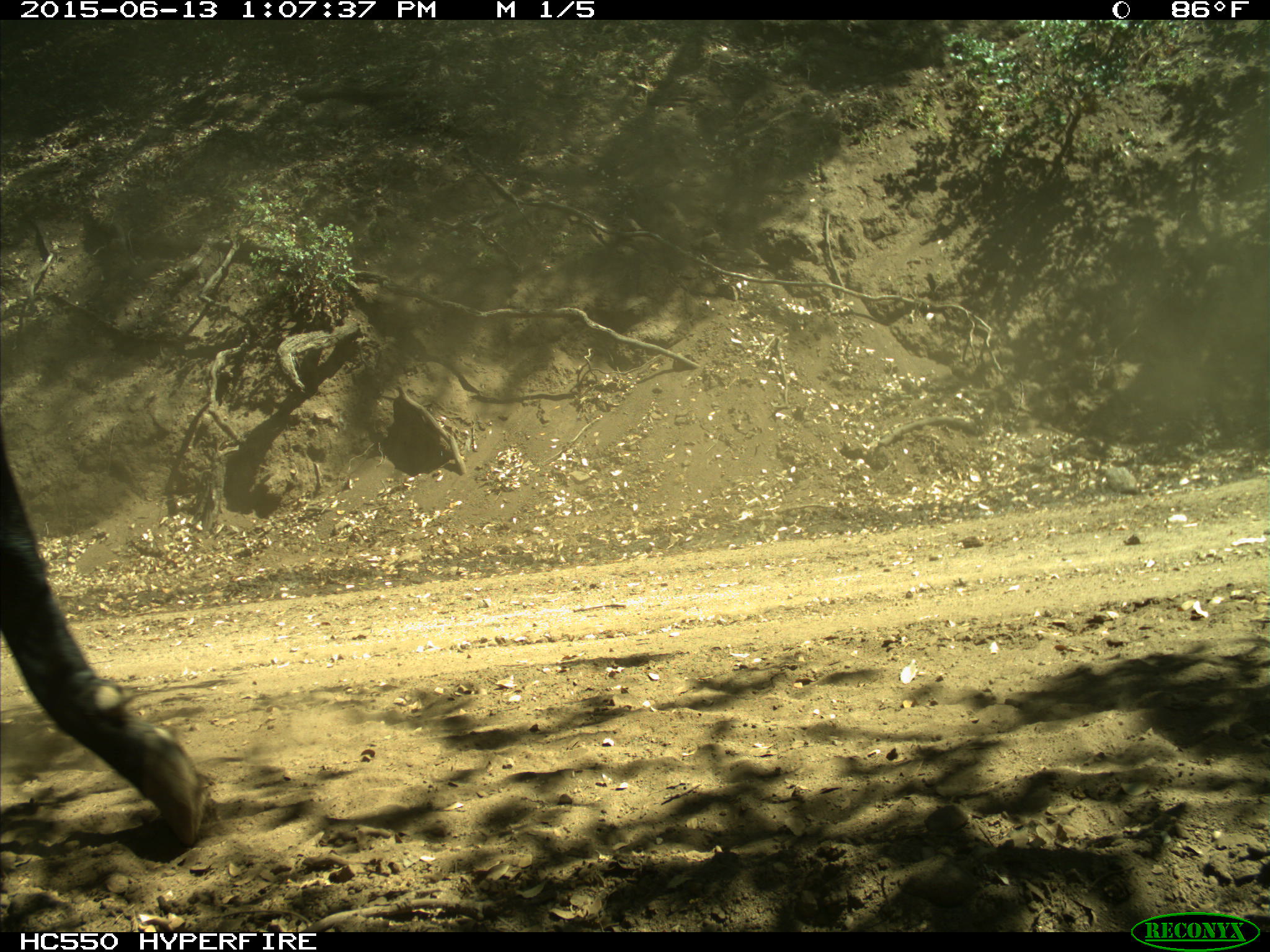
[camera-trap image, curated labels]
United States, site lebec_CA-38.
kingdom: Animalia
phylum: Chordata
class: Mammalia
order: Artiodactyla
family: Bovidae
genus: Bos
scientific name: Bos taurus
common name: domestic cow